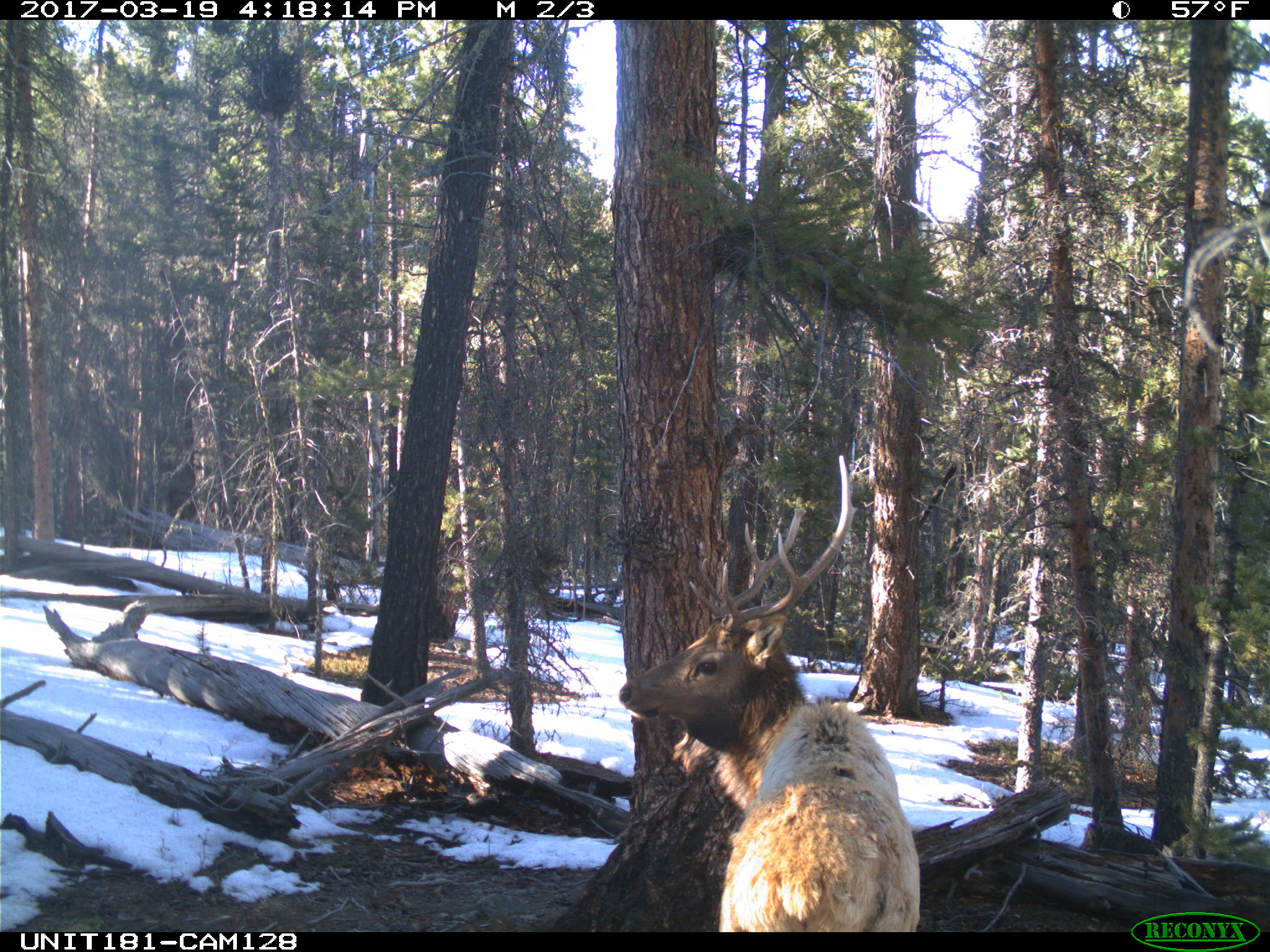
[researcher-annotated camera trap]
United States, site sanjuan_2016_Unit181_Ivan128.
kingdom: Animalia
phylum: Chordata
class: Mammalia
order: Artiodactyla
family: Cervidae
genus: Cervus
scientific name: Cervus elaphus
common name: red deer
Cervus elaphus (red deer).